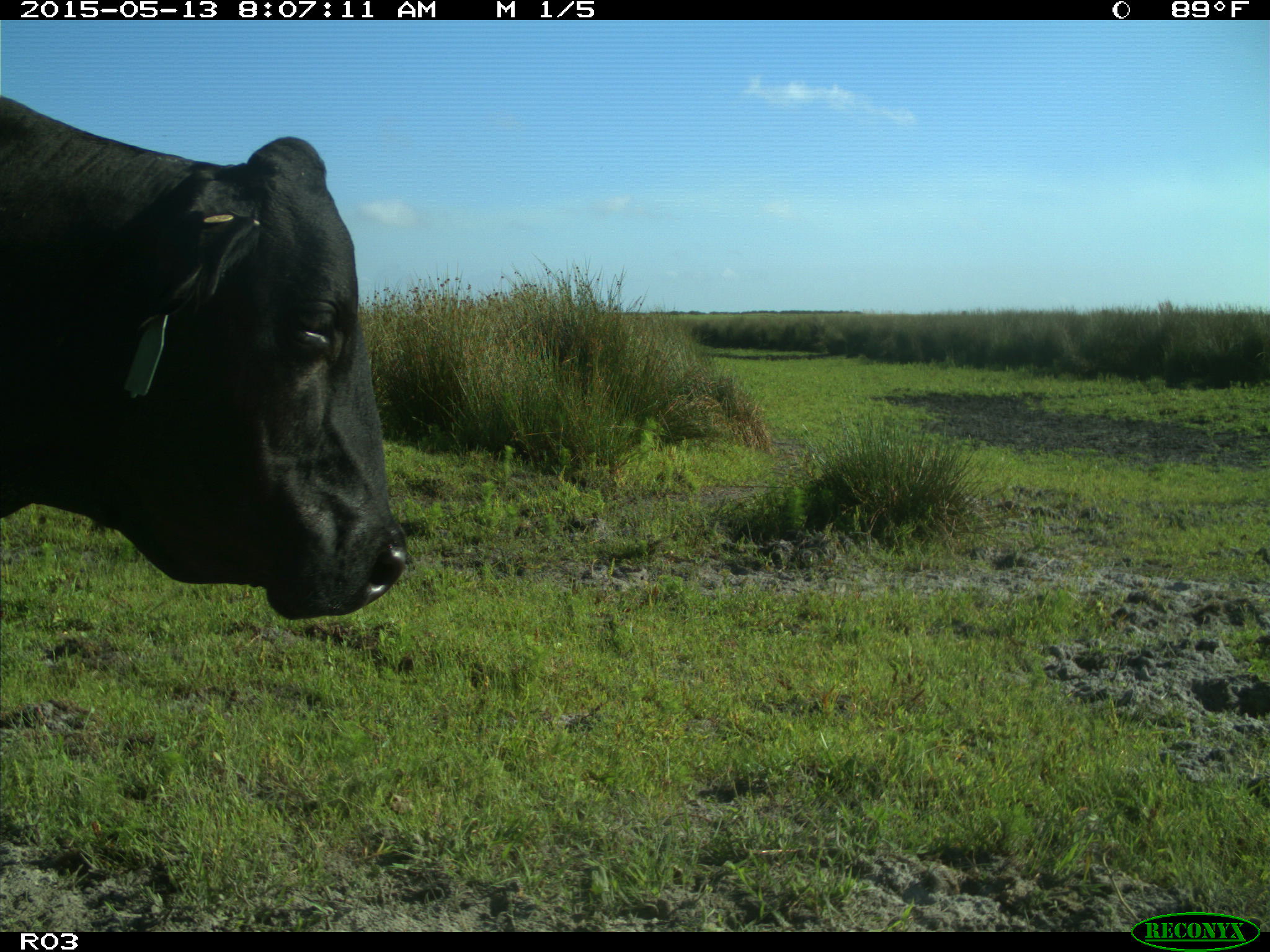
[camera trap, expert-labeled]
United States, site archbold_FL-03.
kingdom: Animalia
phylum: Chordata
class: Mammalia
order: Artiodactyla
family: Bovidae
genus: Bos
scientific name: Bos taurus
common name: domestic cow